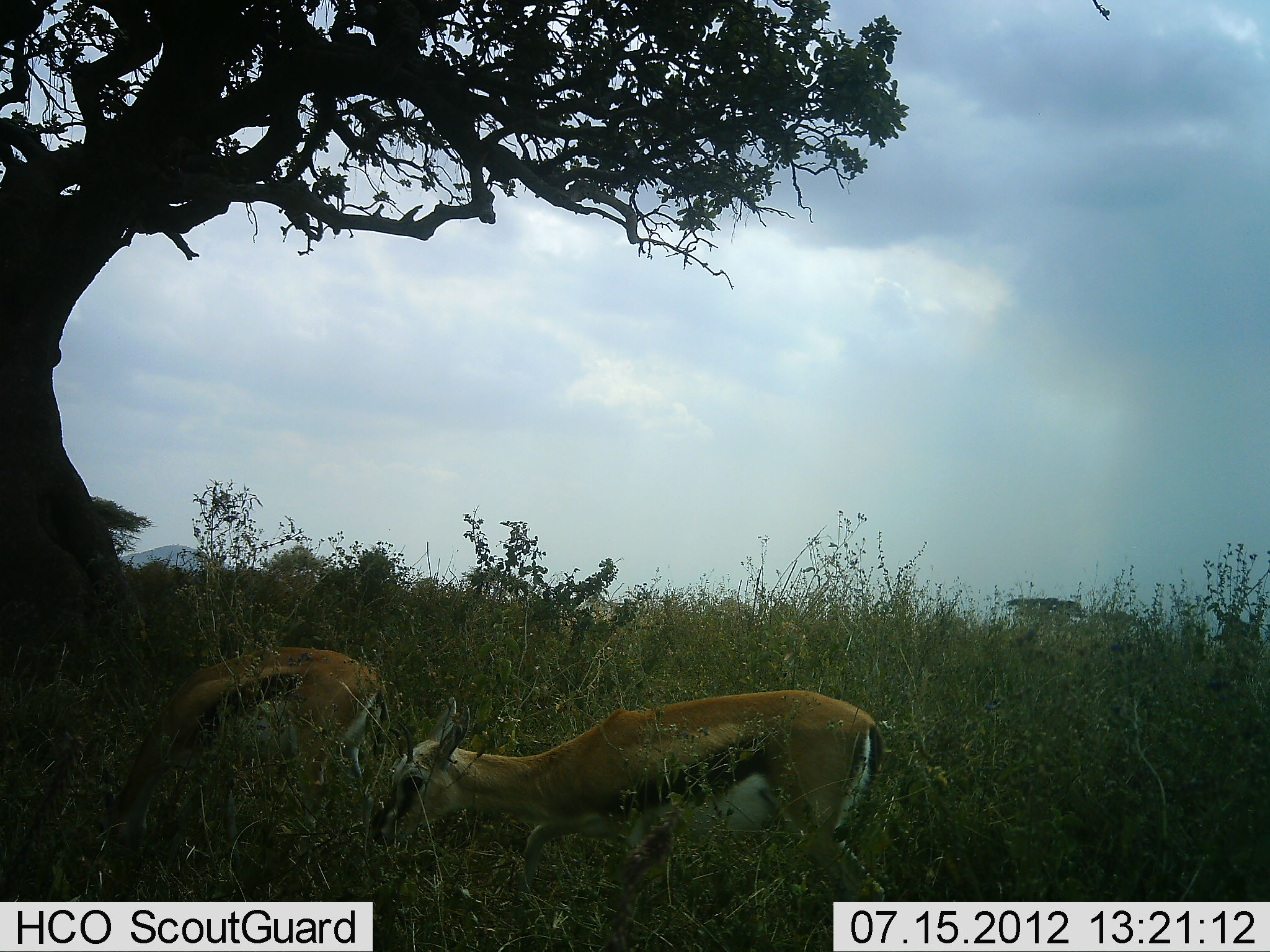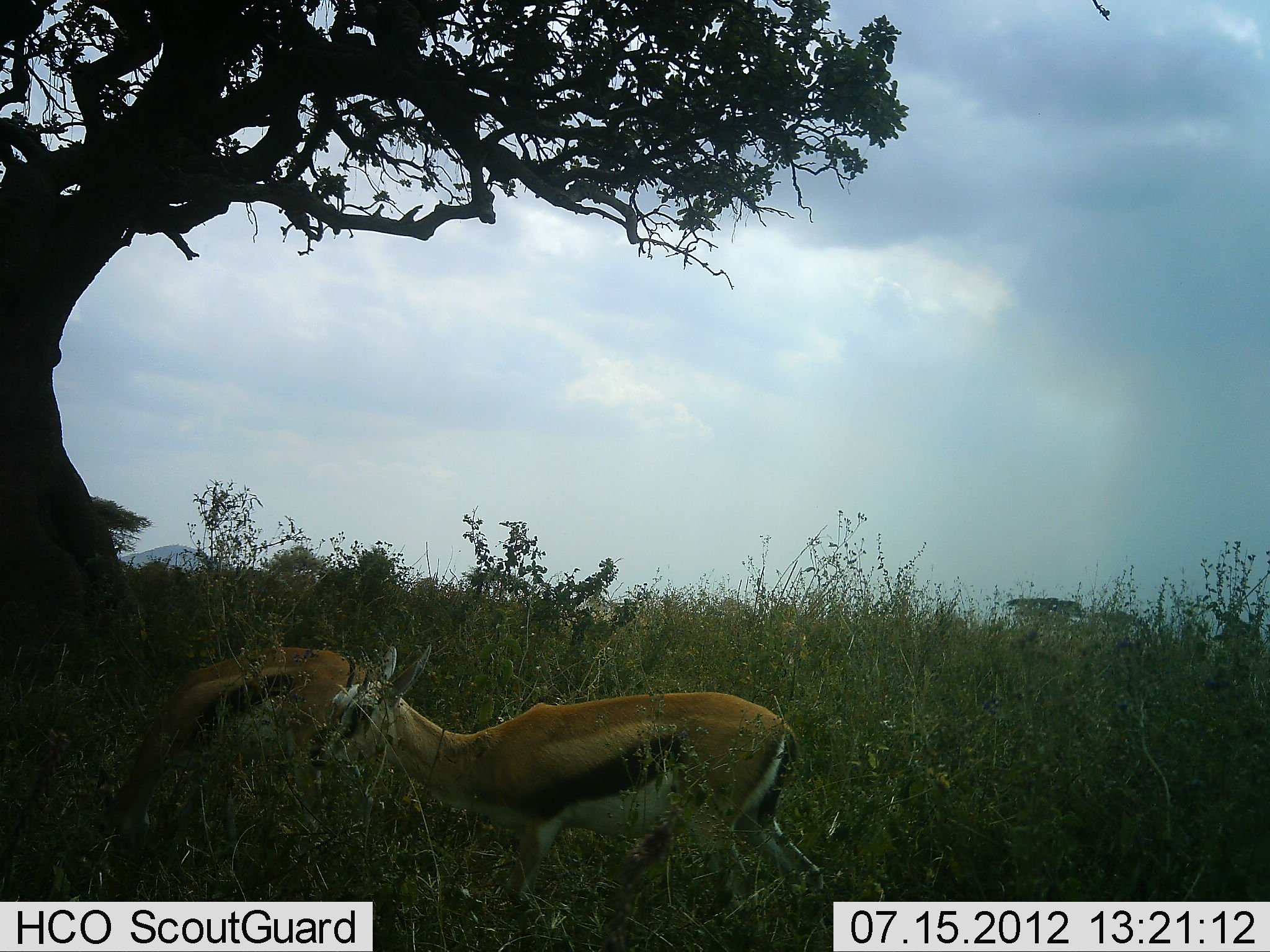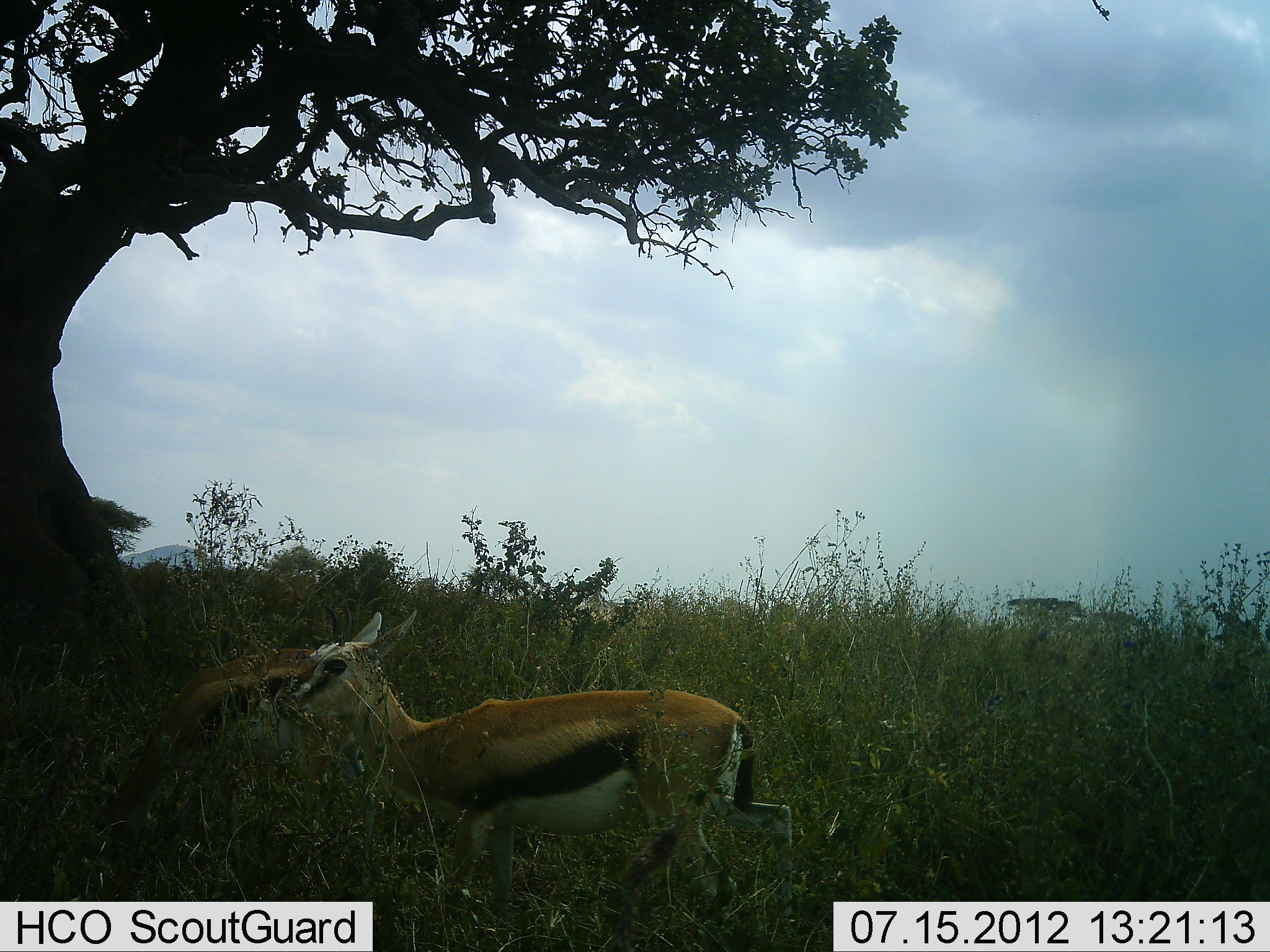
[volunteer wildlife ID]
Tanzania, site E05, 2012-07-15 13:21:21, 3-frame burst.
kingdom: Animalia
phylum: Chordata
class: Mammalia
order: Artiodactyla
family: Bovidae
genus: Eudorcas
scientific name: Eudorcas thomsonii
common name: thomson's gazelle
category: gazellethomsons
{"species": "gazellethomsons (thomson's gazelle) (Eudorcas thomsonii)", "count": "2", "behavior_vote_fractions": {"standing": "60%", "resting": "10%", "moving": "40%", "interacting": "0%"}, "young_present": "0%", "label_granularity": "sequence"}